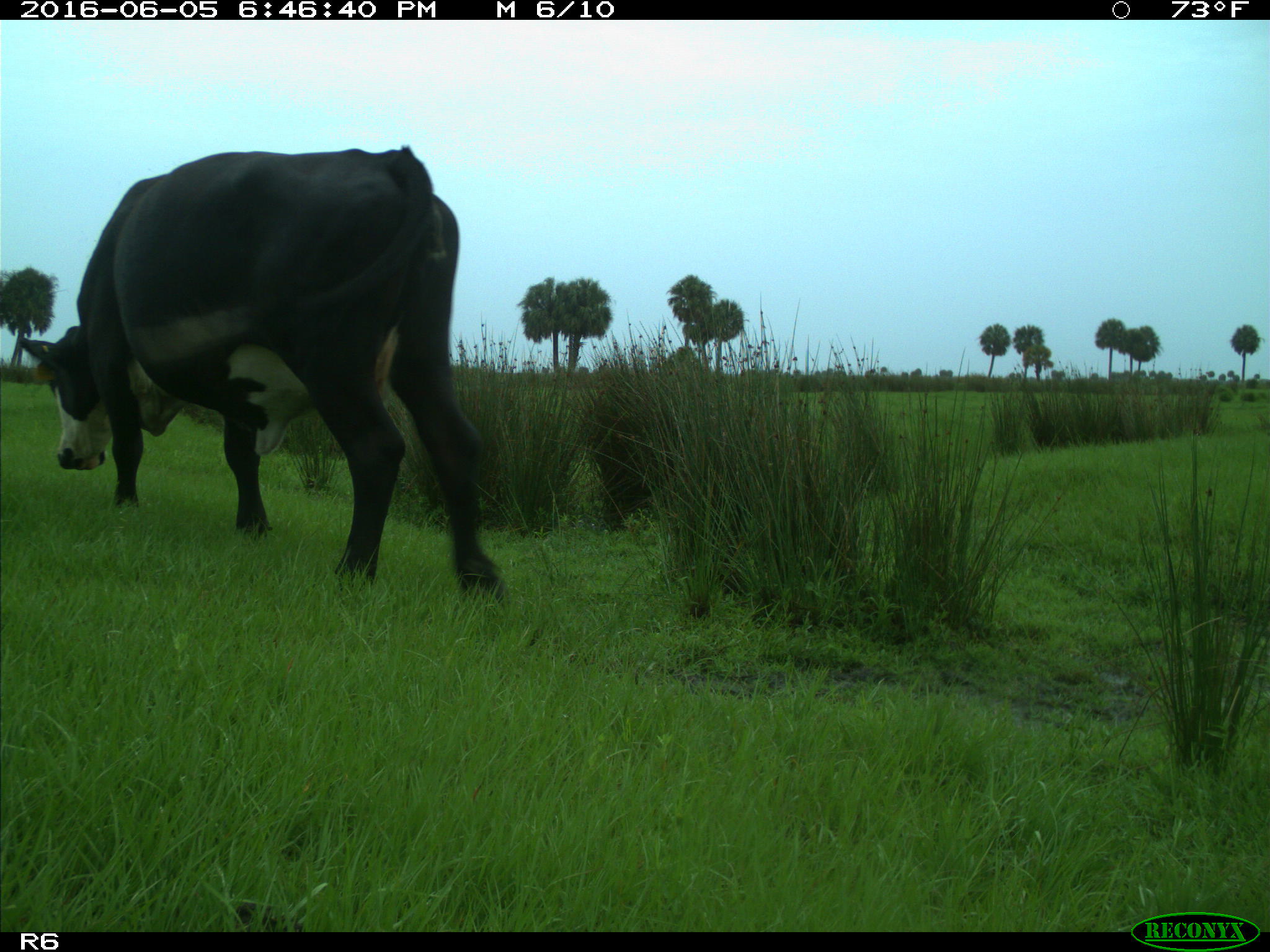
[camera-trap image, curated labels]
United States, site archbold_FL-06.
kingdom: Animalia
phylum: Chordata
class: Mammalia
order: Artiodactyla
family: Bovidae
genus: Bos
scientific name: Bos taurus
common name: domestic cow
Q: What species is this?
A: Bos taurus (domestic cow).